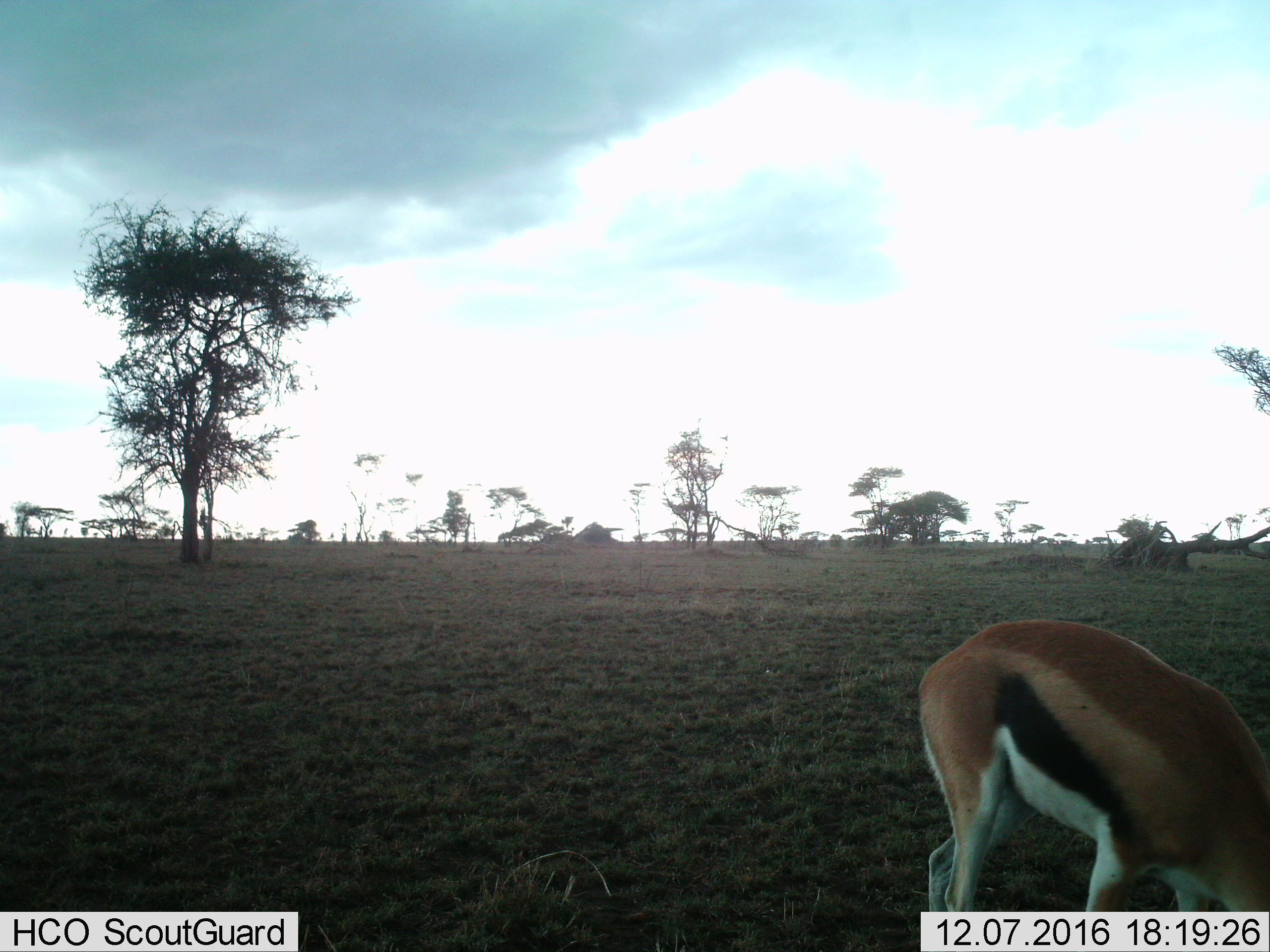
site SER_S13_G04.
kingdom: Animalia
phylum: Chordata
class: Mammalia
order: Artiodactyla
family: Bovidae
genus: Eudorcas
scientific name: Eudorcas thomsonii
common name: thomson's gazelle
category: gazellethomsons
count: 1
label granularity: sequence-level